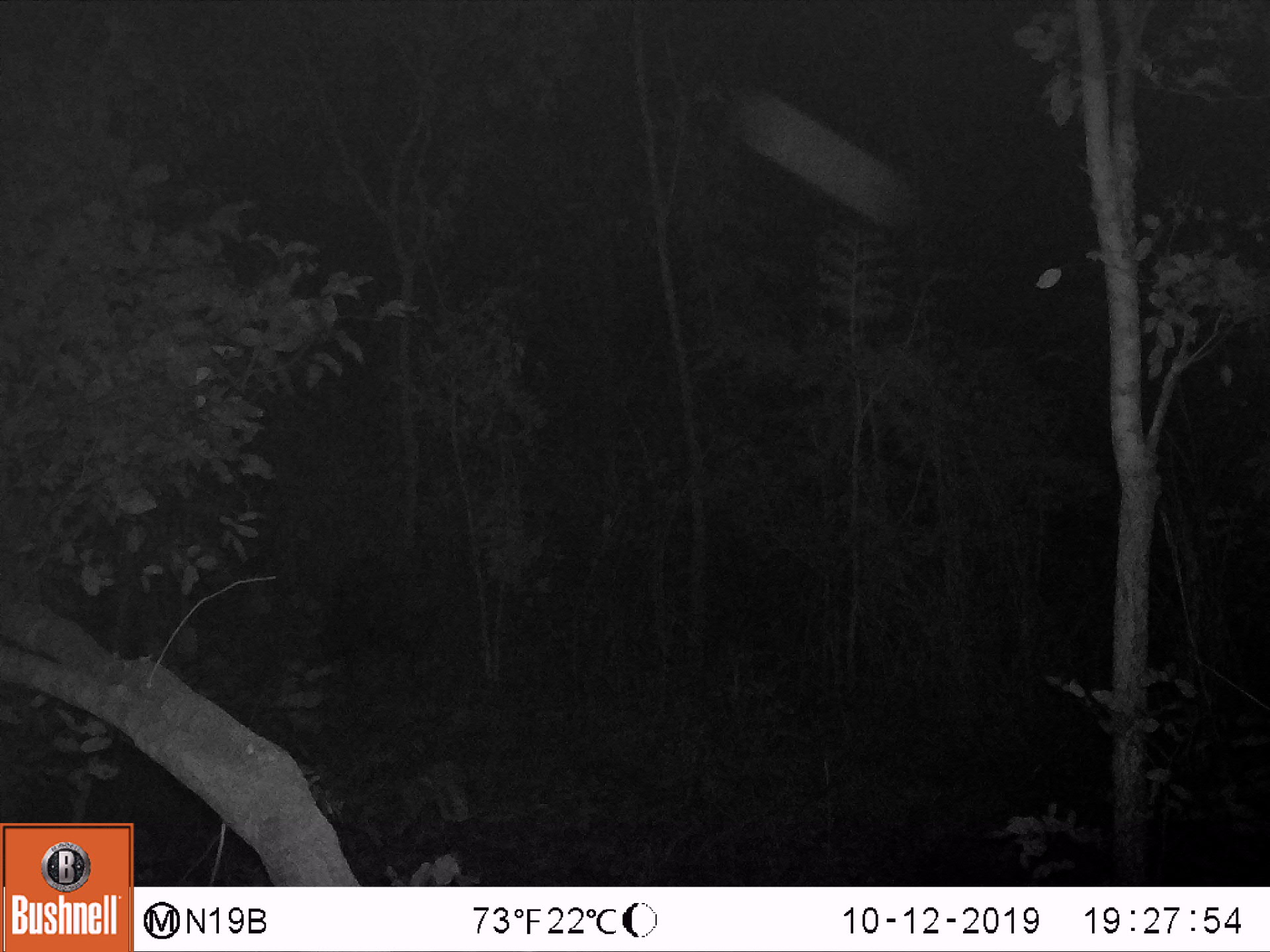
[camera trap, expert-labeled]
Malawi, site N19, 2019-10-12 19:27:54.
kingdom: Animalia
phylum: Chordata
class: Mammalia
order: Artiodactyla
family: Suidae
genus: Potamochoerus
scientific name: Potamochoerus larvatus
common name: bushpig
Bushpig (Potamochoerus larvatus), count 1.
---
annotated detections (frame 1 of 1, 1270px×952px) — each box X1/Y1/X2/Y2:
bushpig: 325/544/420/671